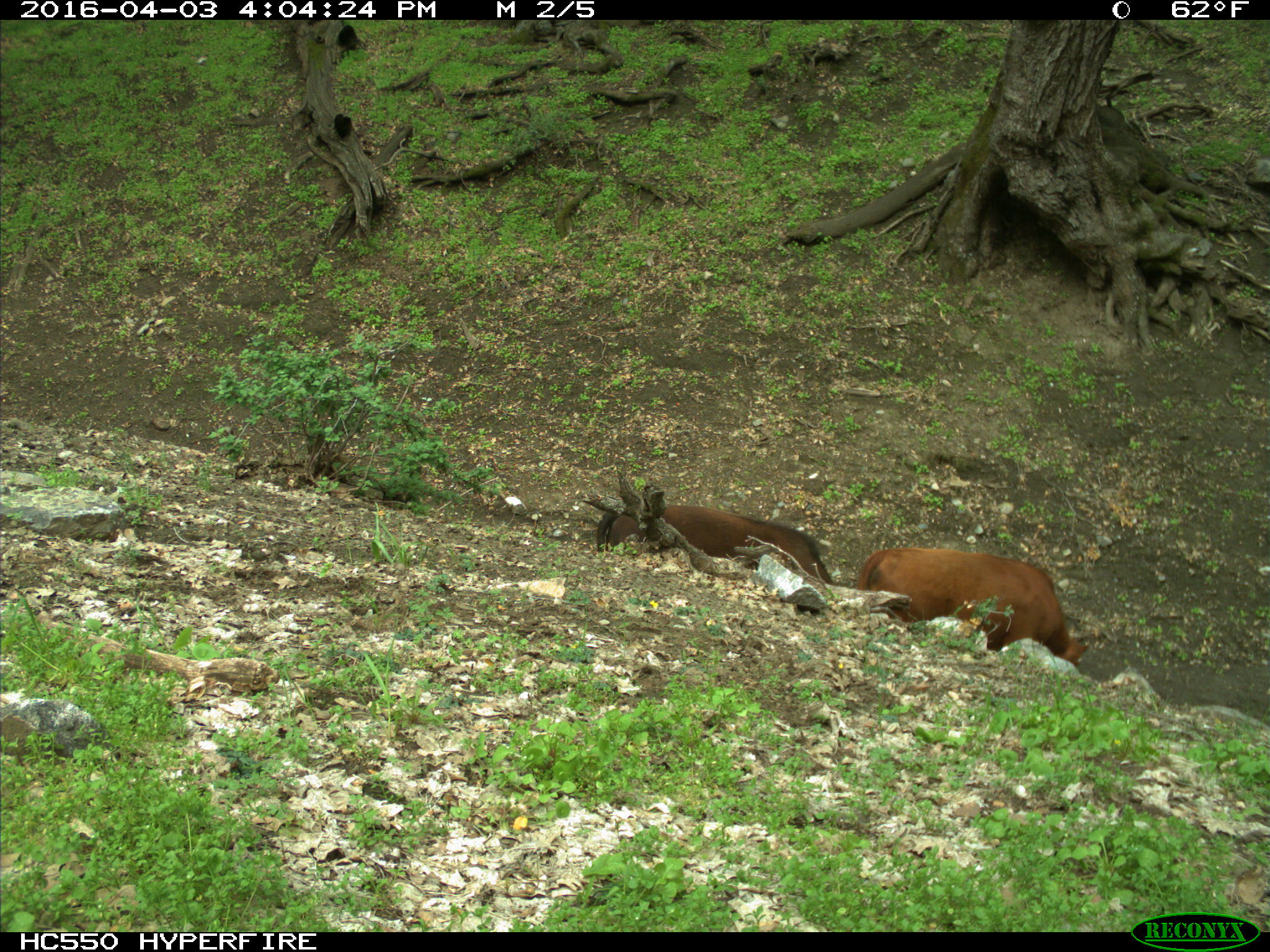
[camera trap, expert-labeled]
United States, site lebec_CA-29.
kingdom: Animalia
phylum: Chordata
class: Mammalia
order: Artiodactyla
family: Bovidae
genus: Bos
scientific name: Bos taurus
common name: domestic cow